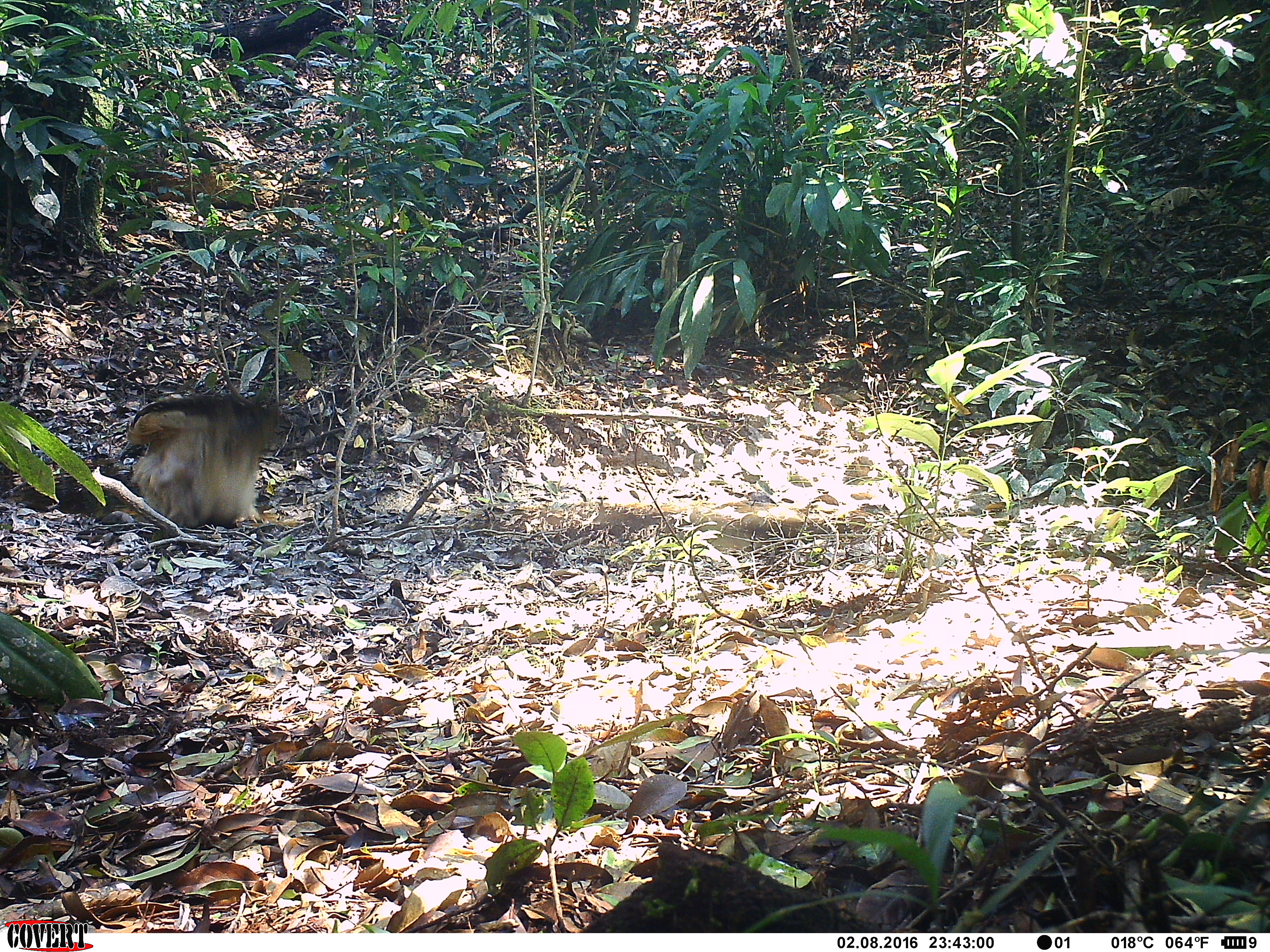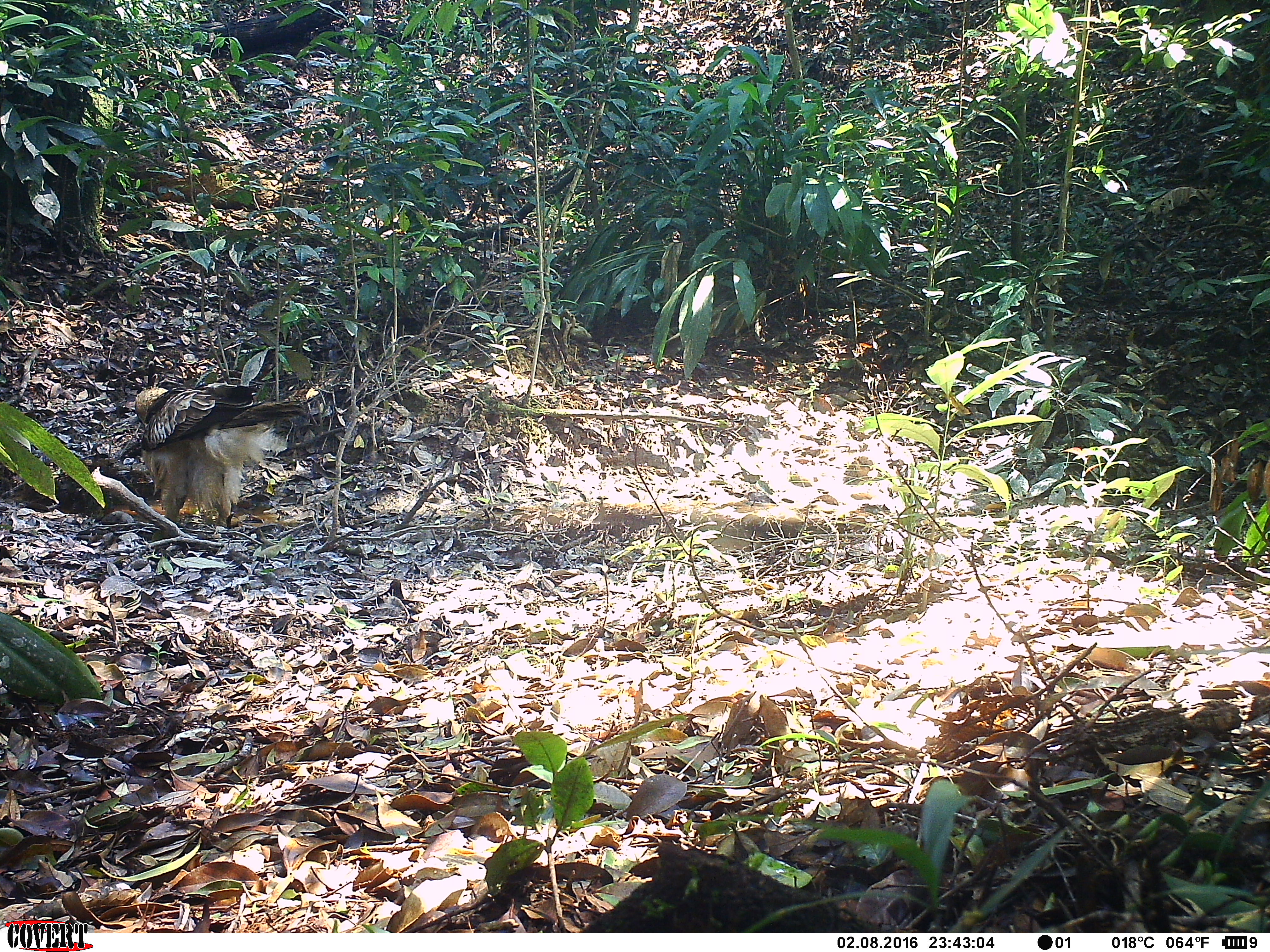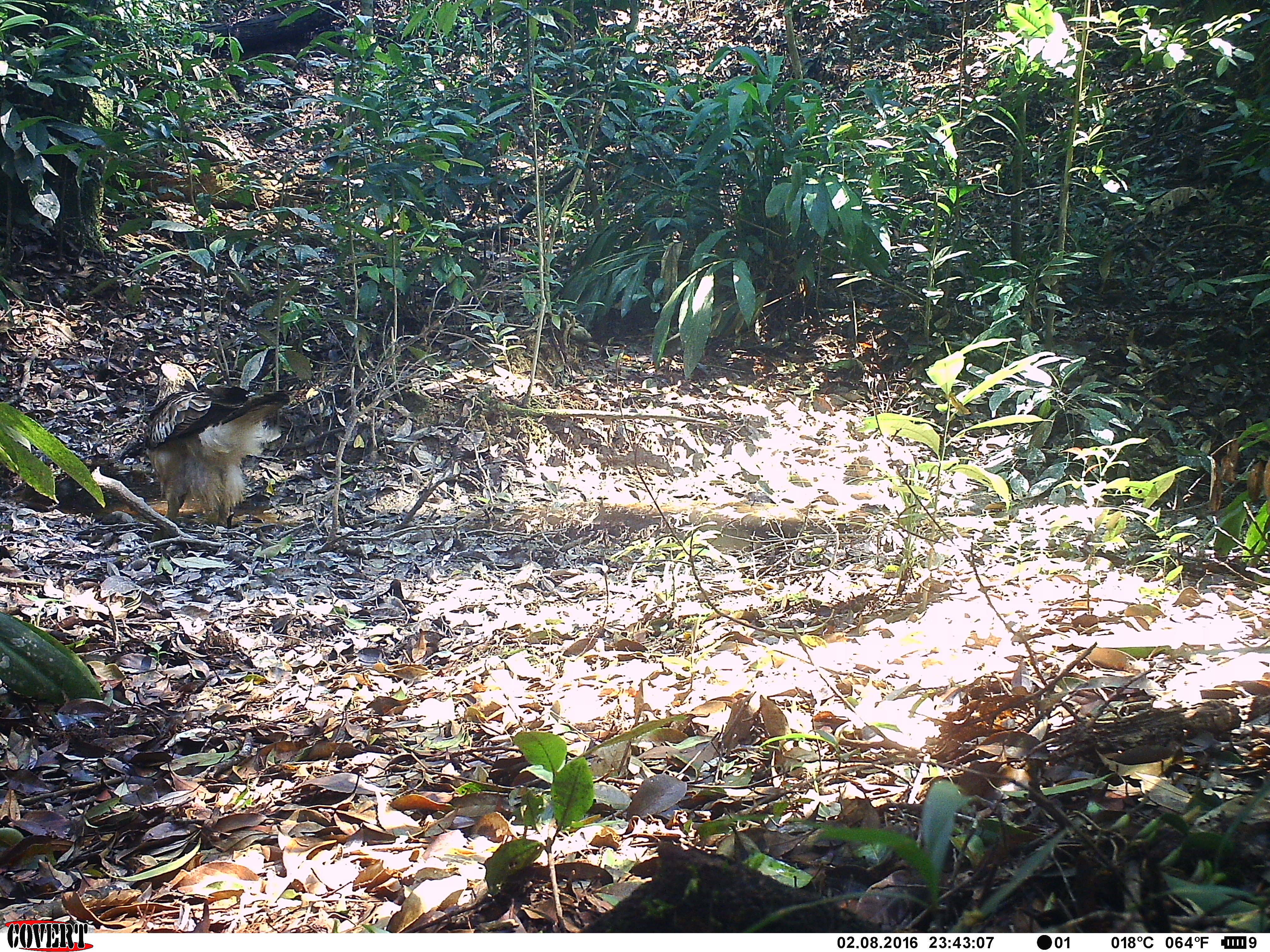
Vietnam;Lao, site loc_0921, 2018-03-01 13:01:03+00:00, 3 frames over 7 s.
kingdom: Animalia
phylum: Chordata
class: Aves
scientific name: Aves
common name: bird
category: unidentified bird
Unidentified bird (bird) (Aves). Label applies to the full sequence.